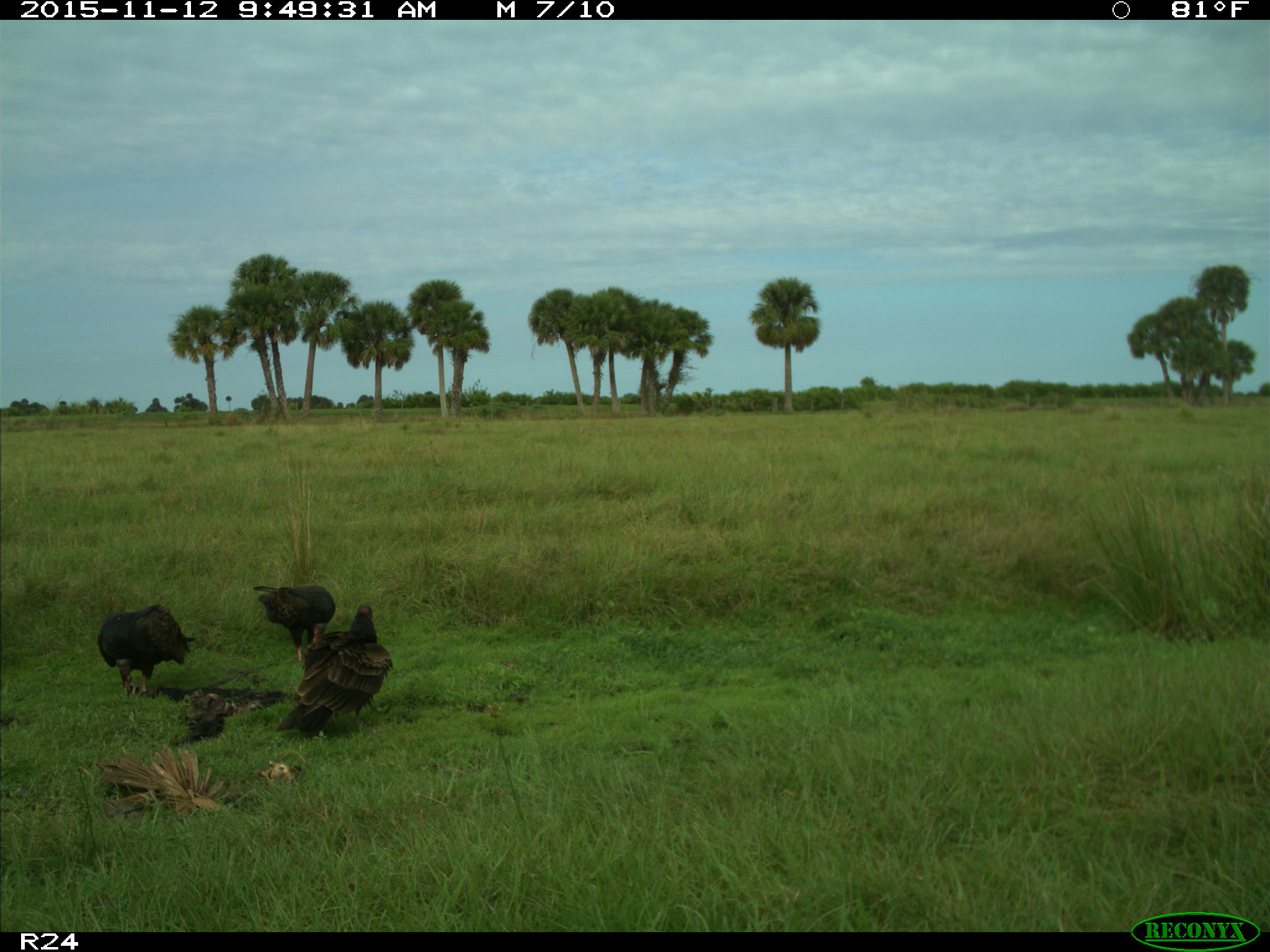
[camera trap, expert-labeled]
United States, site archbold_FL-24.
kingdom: Animalia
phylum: Chordata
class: Aves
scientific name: Aves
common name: birds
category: unidentified bird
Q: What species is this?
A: Unidentified bird (birds) (Aves).